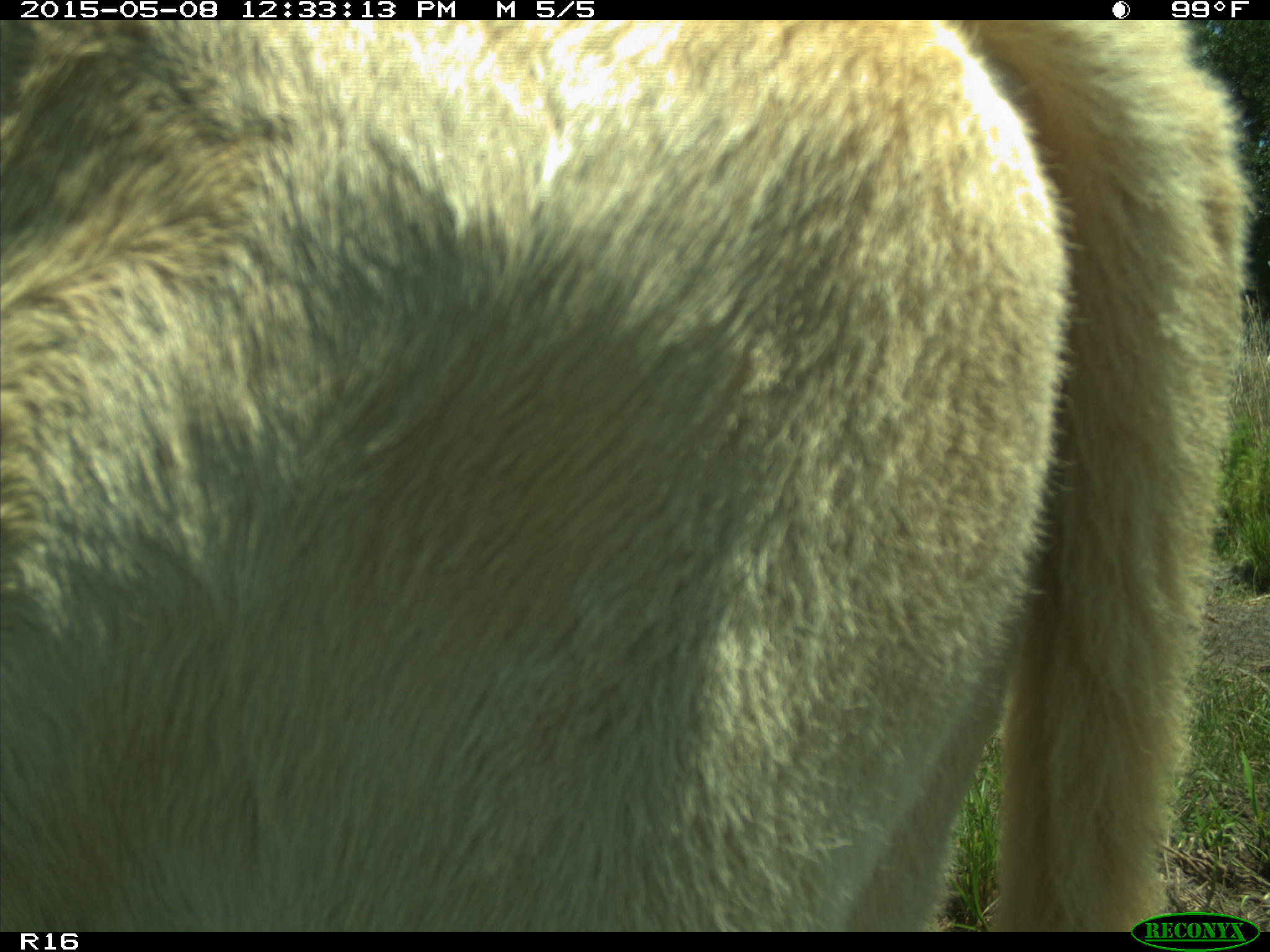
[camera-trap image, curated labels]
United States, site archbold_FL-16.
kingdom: Animalia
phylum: Chordata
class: Mammalia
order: Artiodactyla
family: Bovidae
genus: Bos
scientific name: Bos taurus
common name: domestic cow